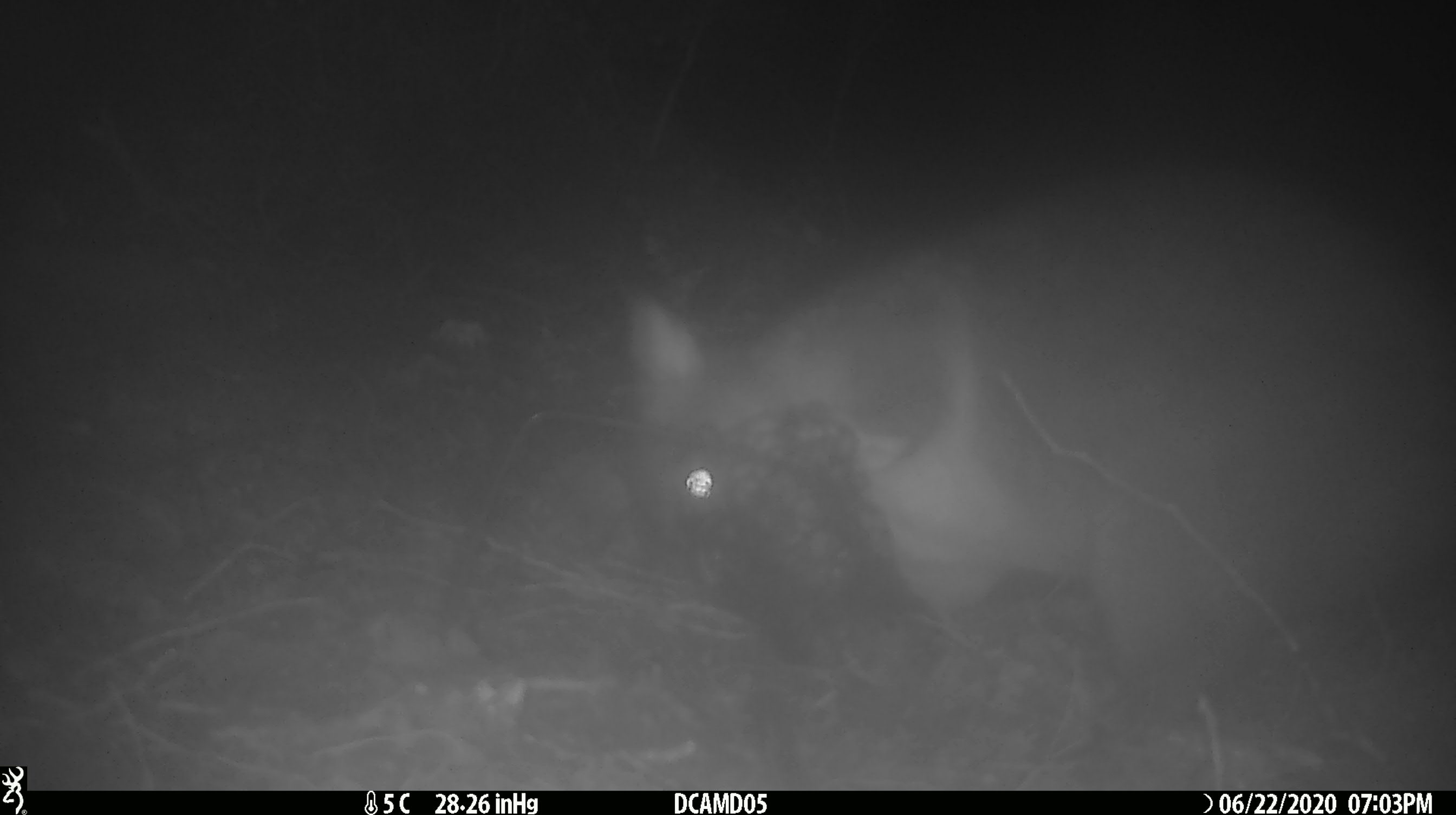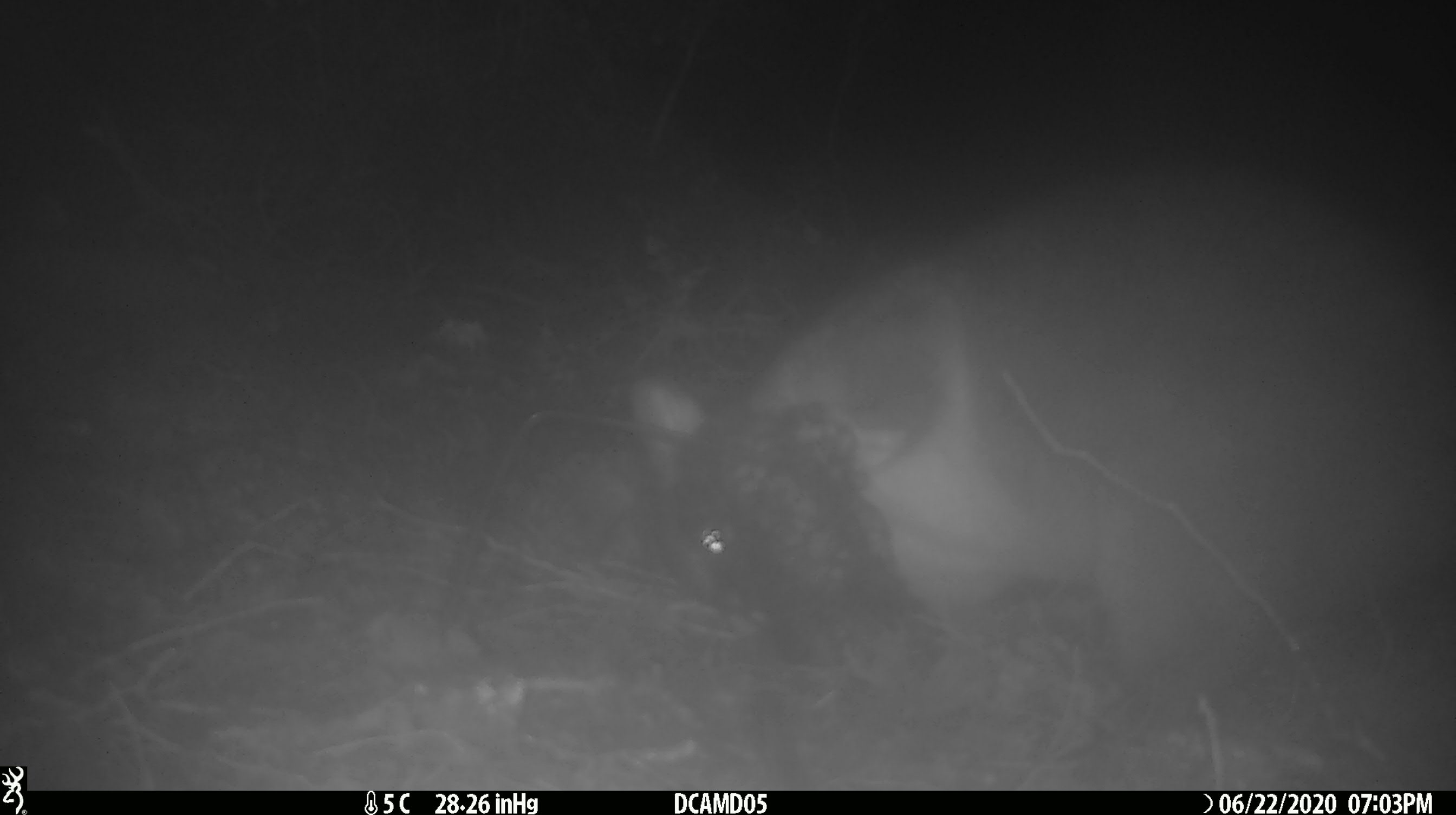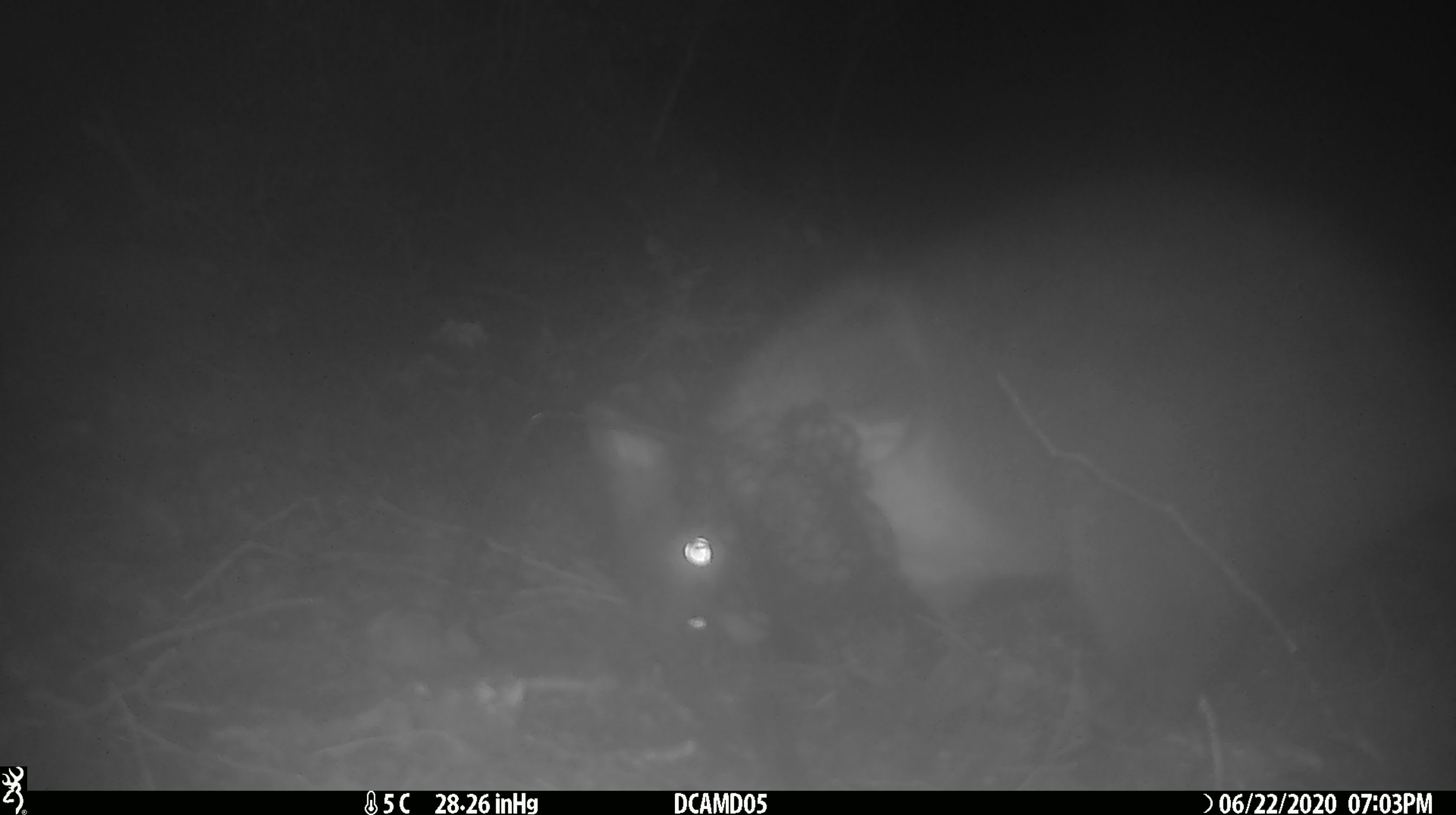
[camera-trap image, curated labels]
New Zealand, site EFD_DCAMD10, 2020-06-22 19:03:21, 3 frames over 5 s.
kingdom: Animalia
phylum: Chordata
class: Mammalia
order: Diprotodontia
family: Phalangeridae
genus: Trichosurus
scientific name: Trichosurus vulpecula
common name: common brushtail possum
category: possum